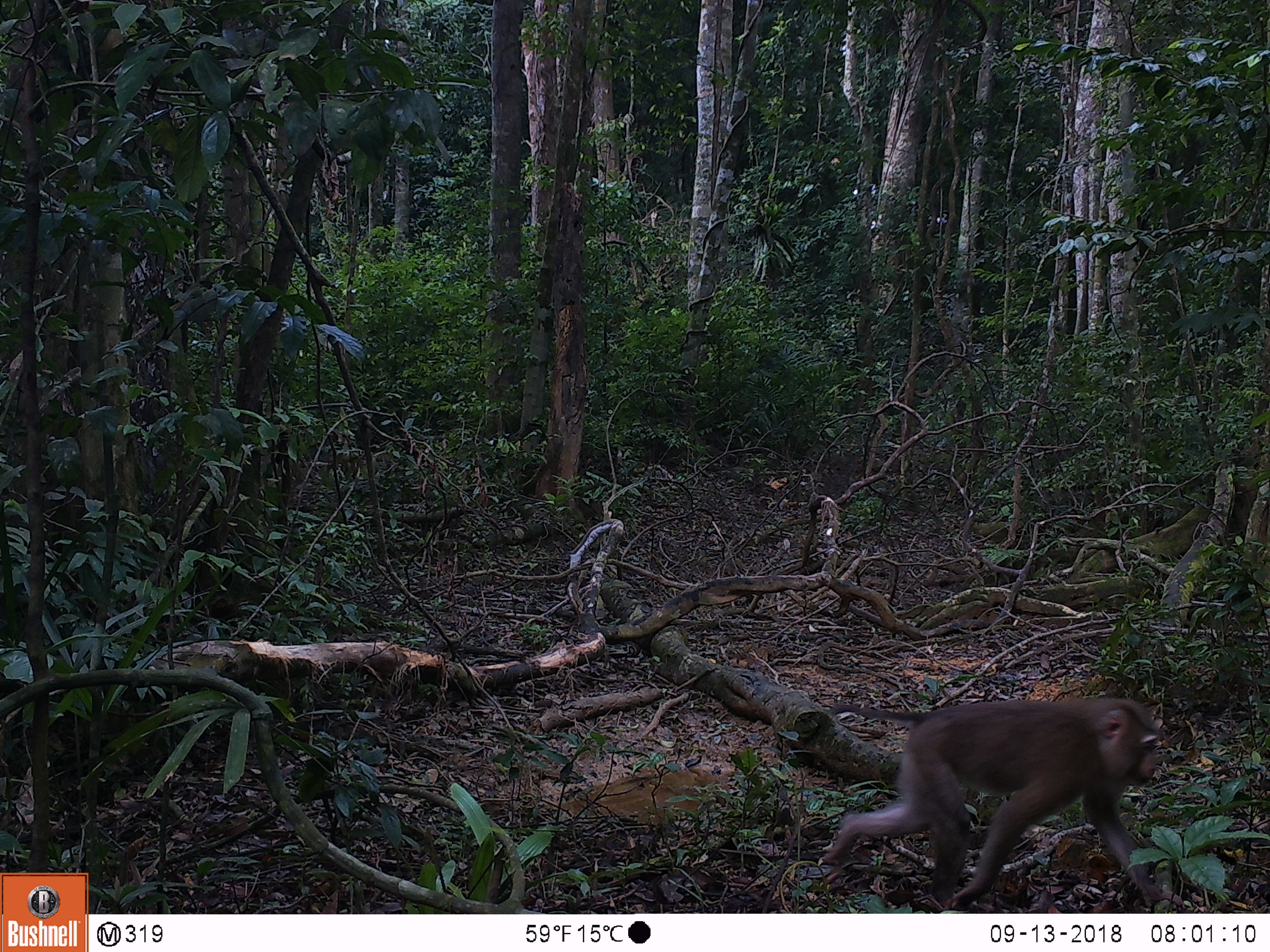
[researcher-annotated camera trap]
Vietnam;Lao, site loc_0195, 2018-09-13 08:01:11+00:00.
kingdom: Animalia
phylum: Chordata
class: Mammalia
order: Primates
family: Cercopithecidae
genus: Macaca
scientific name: Macaca nemestrina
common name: pig-tailed macaque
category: pig tailed macaque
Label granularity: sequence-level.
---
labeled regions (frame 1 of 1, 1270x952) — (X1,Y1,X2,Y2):
pig tailed macaque: (822,695,1182,910)